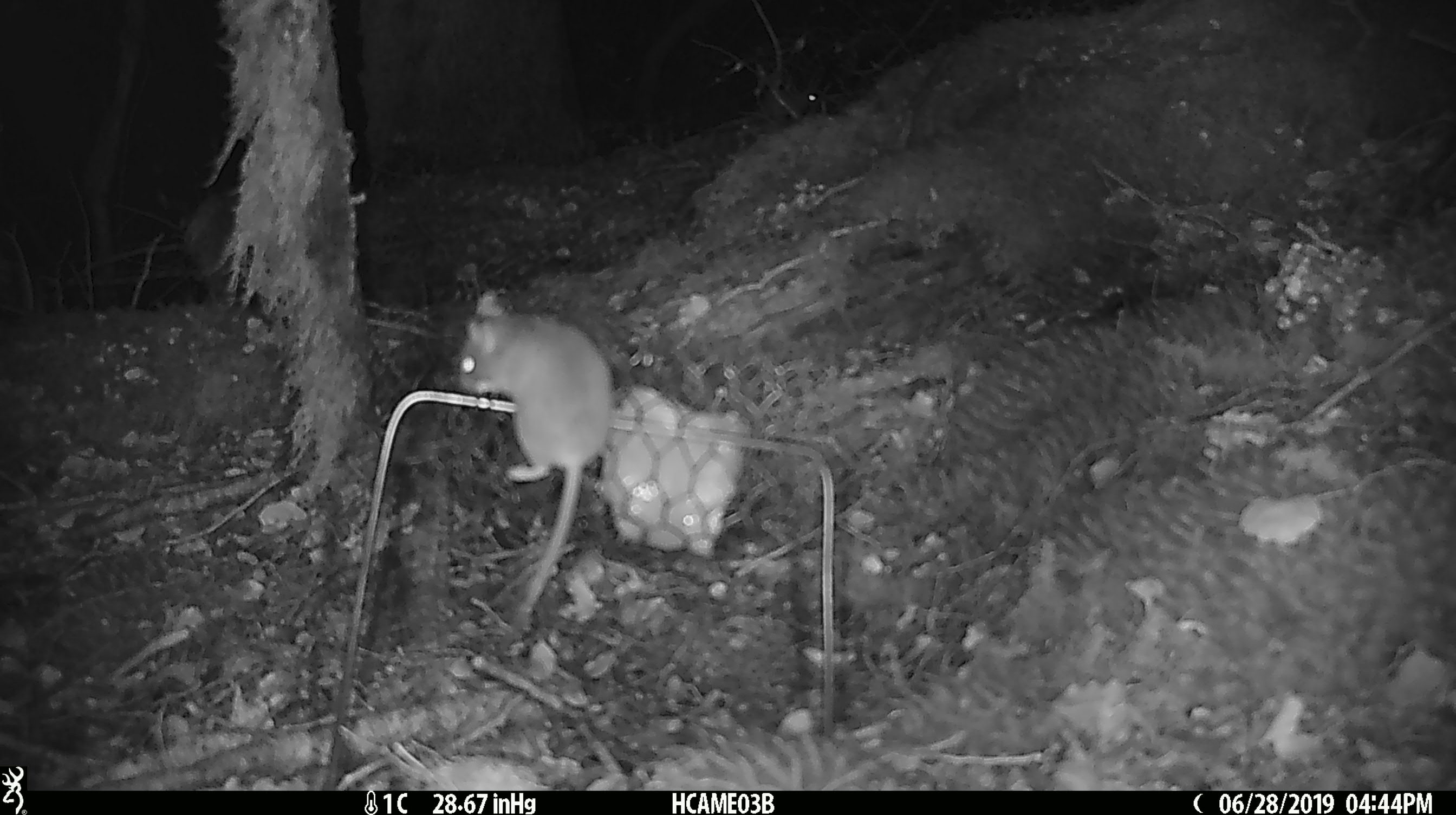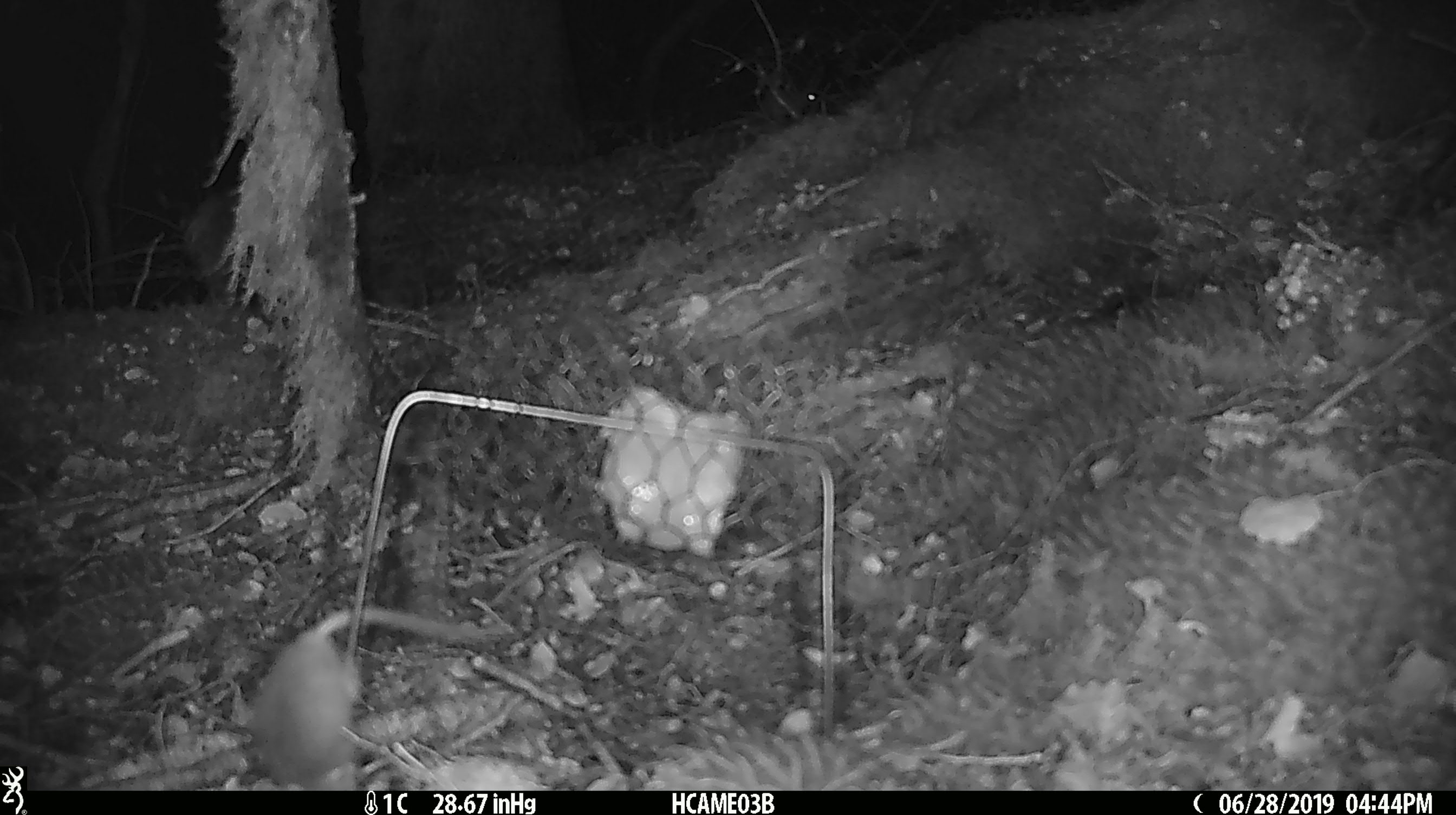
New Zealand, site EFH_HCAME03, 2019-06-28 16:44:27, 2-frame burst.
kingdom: Animalia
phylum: Chordata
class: Mammalia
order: Rodentia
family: Muridae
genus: Mus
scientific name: Mus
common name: mouse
Mouse (Mus).